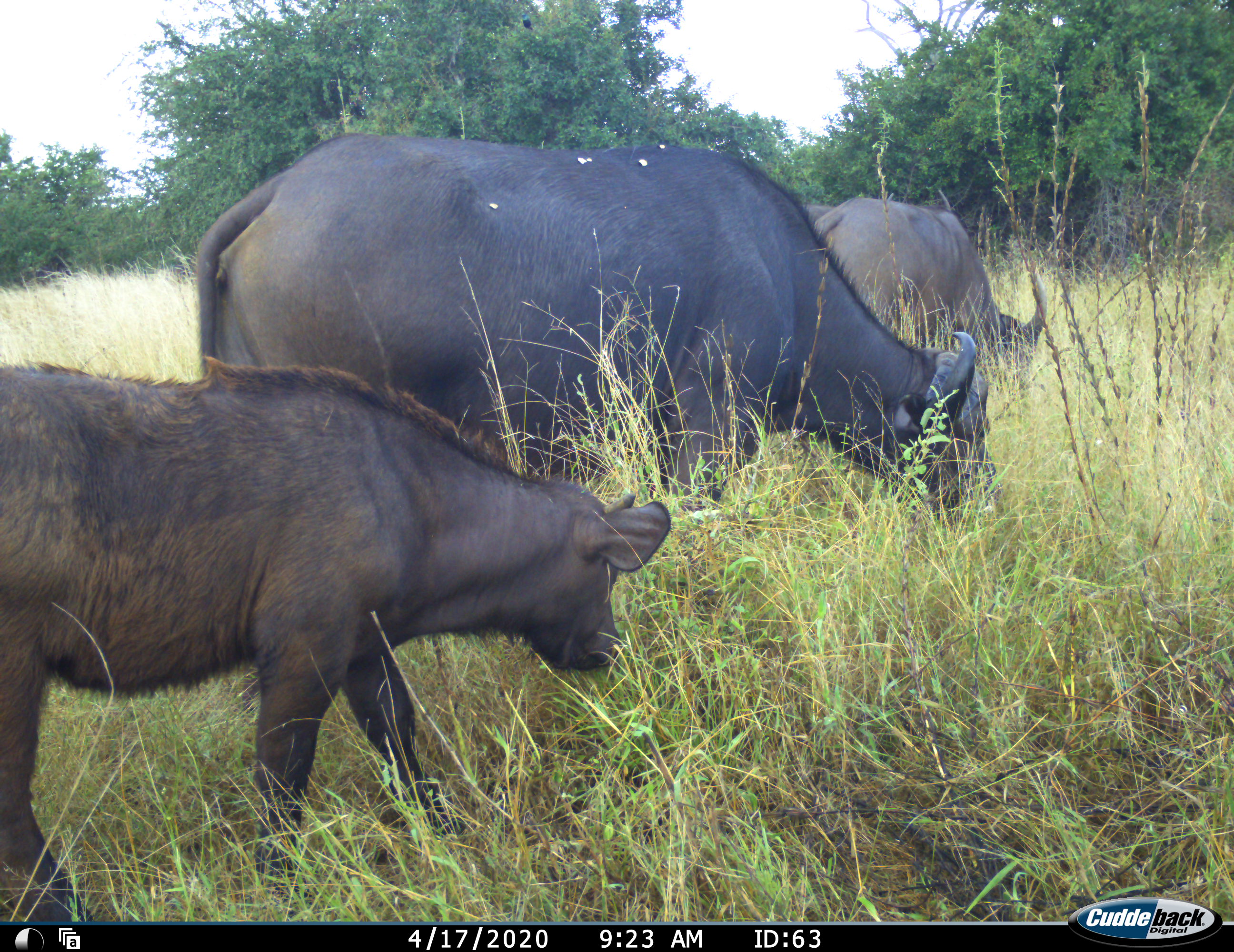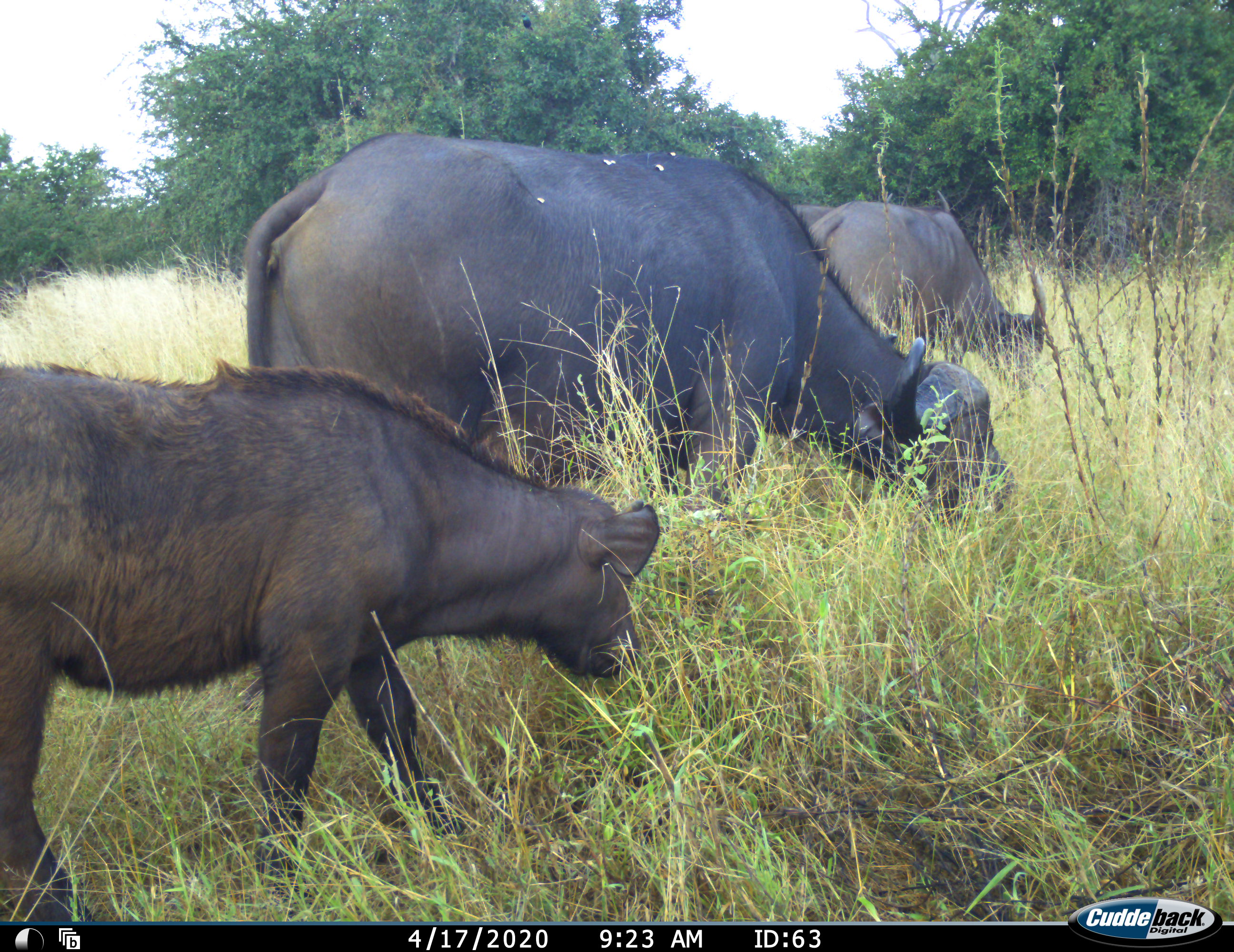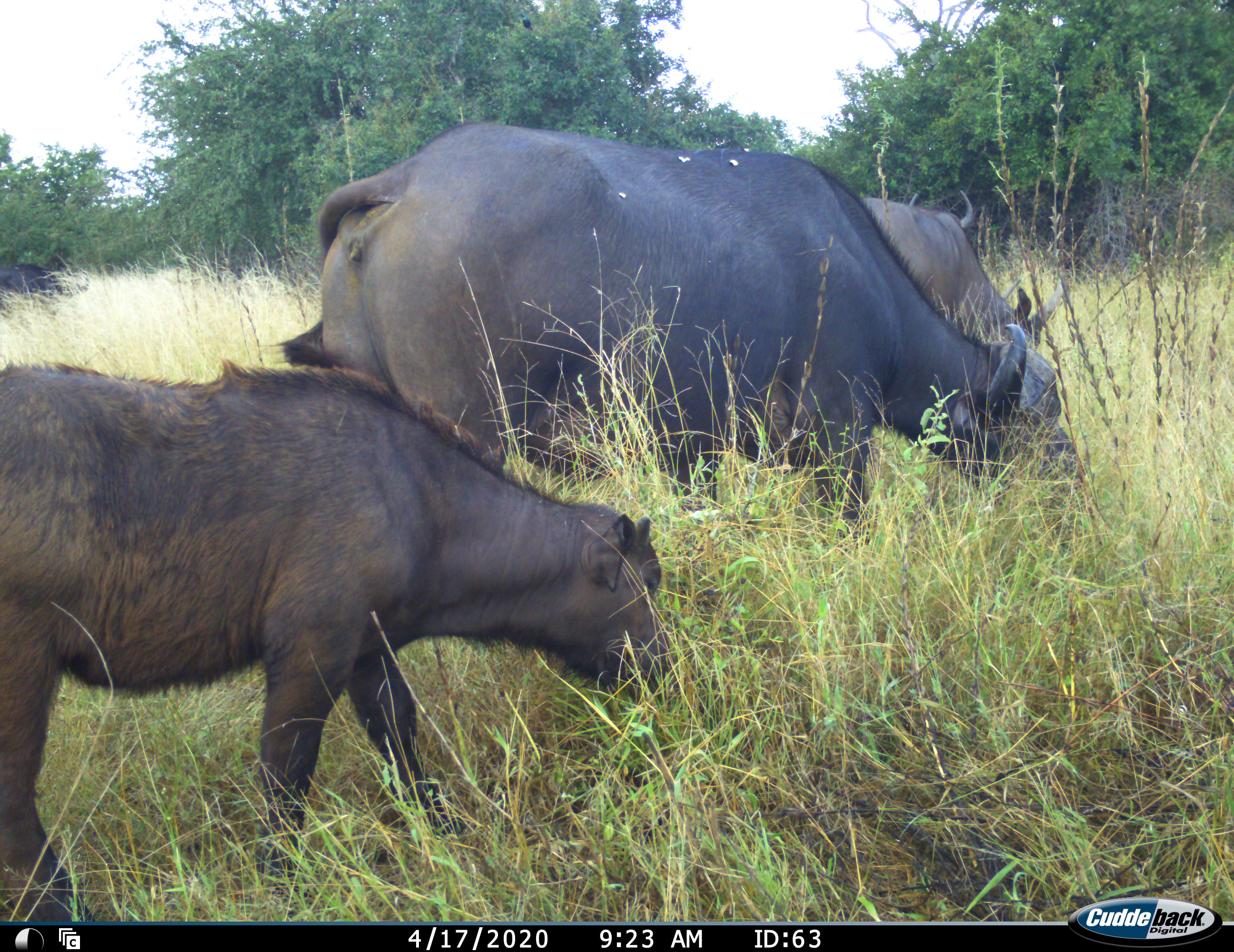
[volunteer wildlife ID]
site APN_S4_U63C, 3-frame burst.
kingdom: Animalia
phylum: Chordata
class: Mammalia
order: Artiodactyla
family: Bovidae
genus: Syncerus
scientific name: Syncerus caffer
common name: african buffalo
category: buffalo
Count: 4.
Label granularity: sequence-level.